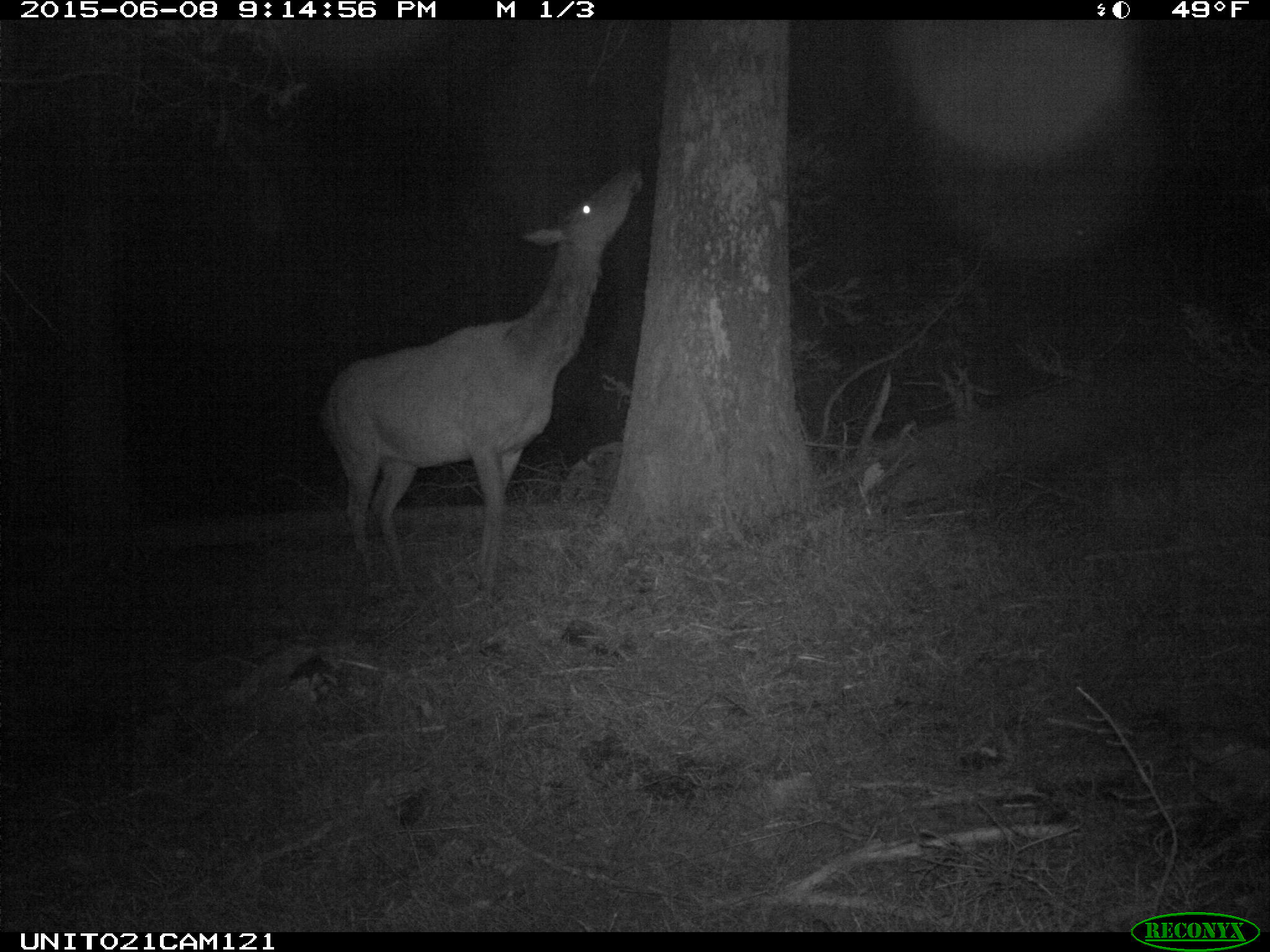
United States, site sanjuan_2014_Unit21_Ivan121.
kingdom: Animalia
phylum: Chordata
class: Mammalia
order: Artiodactyla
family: Cervidae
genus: Cervus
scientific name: Cervus elaphus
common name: red deer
Cervus elaphus (red deer).